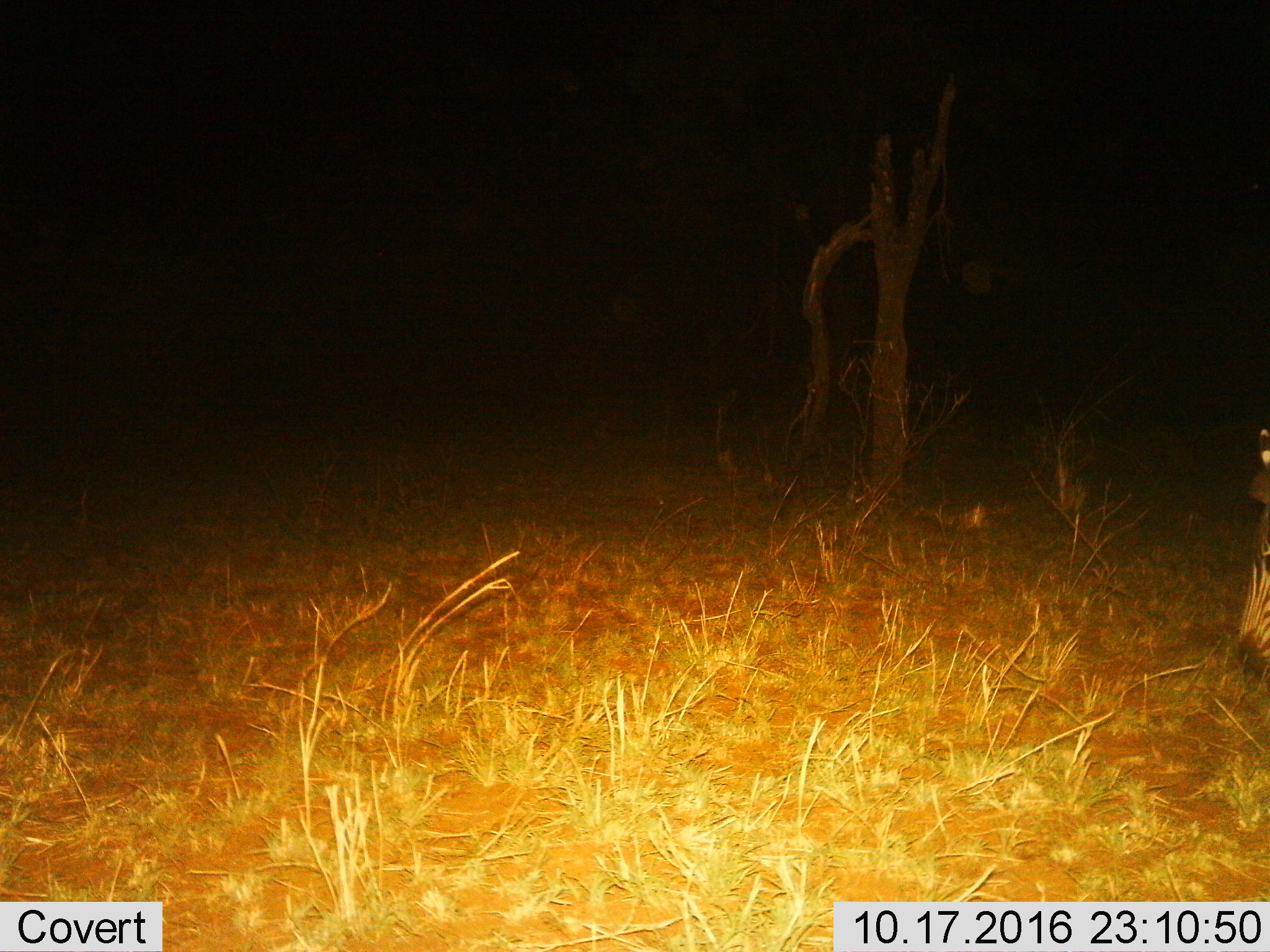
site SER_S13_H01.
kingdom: Animalia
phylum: Chordata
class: Mammalia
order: Perissodactyla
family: Equidae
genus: Equus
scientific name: Equus quagga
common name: plains zebra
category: zebraplains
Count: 1.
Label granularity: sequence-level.